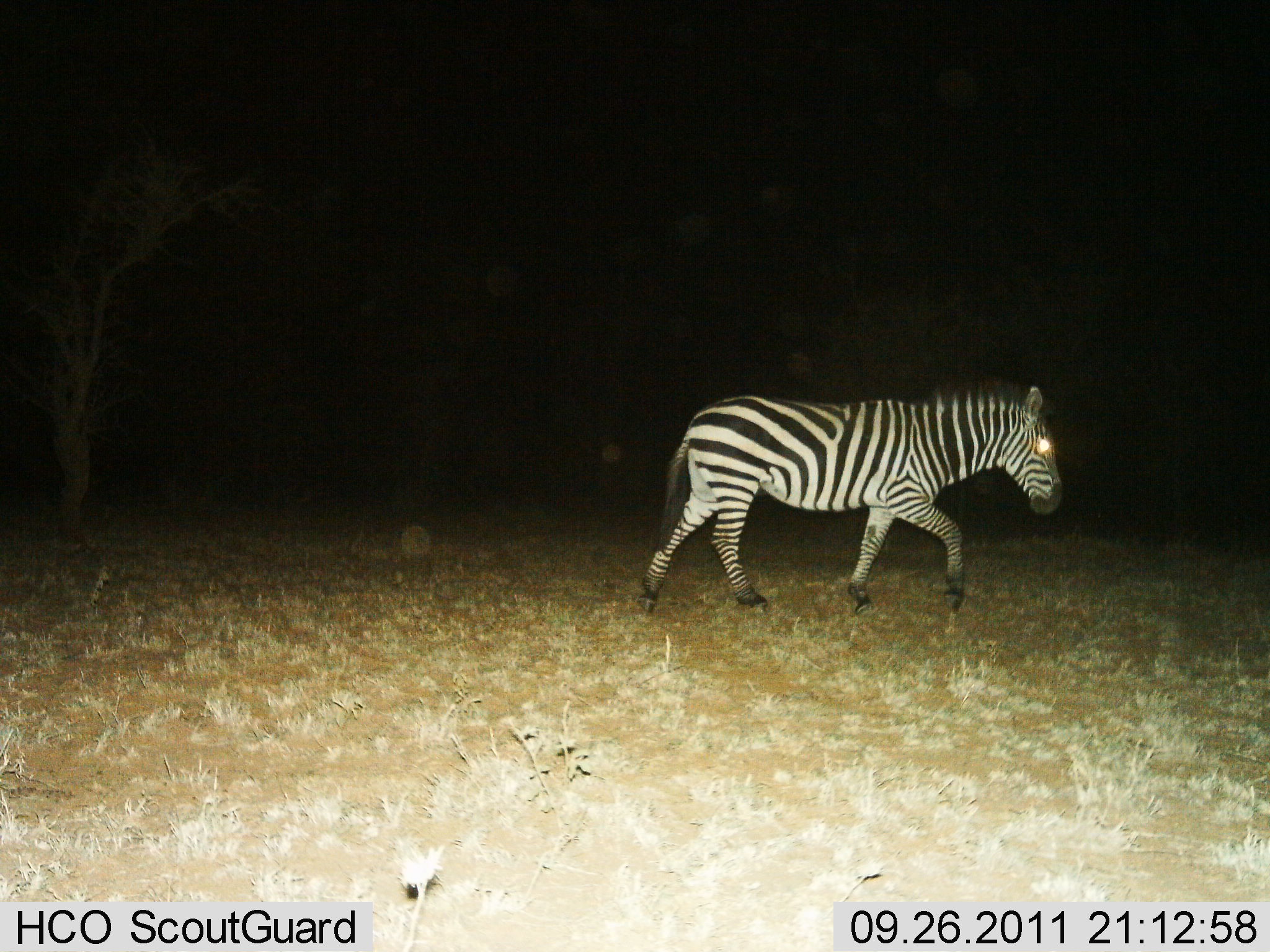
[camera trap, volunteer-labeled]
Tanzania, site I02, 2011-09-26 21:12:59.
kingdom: Animalia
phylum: Chordata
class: Mammalia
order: Perissodactyla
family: Equidae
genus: Equus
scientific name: Equus quagga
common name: plains zebra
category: zebra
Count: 1.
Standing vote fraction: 7%.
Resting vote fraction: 0%.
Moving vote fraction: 93%.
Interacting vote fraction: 0%.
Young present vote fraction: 0%.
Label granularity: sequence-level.